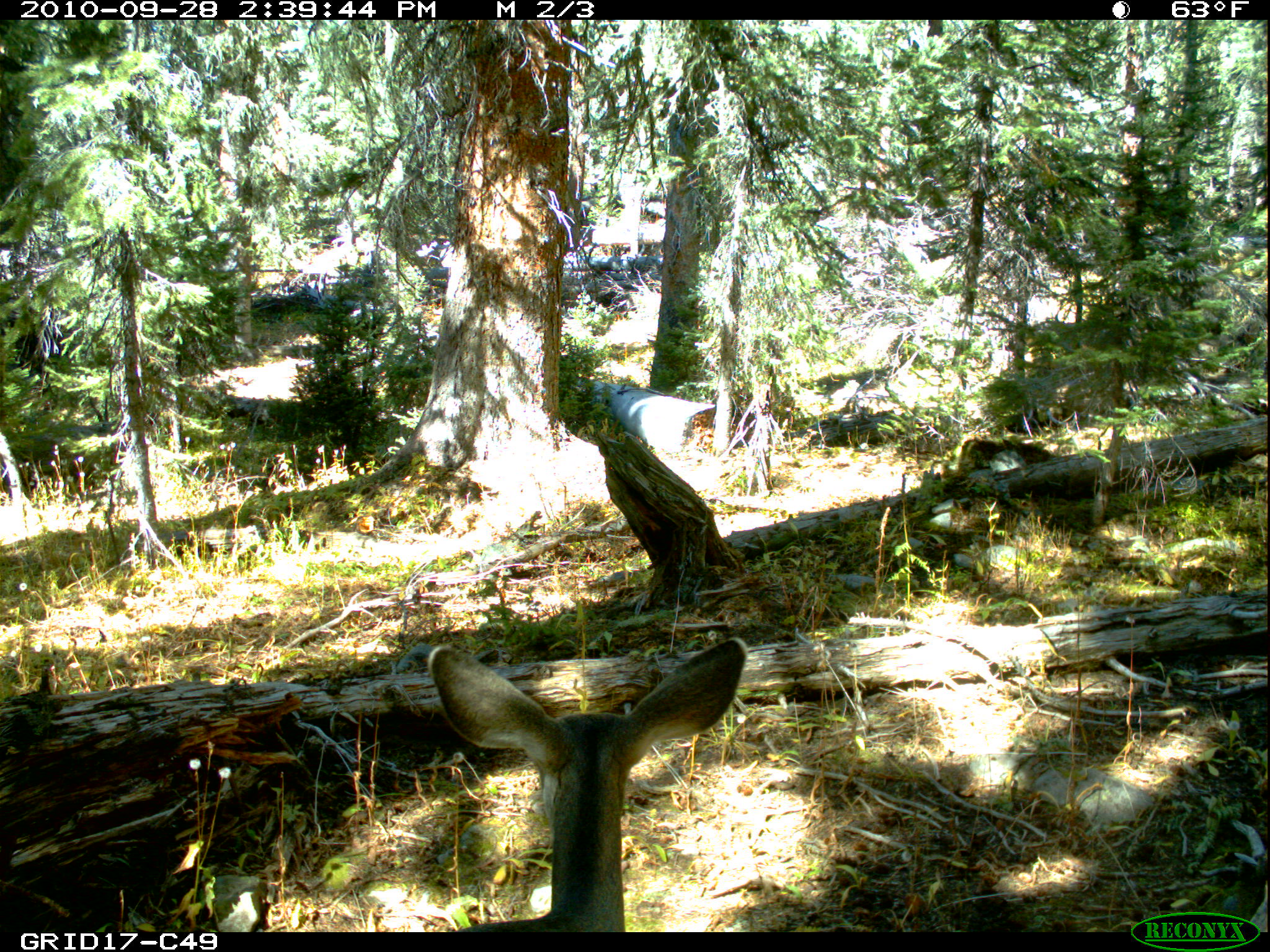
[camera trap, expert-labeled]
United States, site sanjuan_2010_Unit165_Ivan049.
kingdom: Animalia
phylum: Chordata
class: Mammalia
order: Artiodactyla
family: Cervidae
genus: Odocoileus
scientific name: Odocoileus hemionus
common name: mule deer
Odocoileus hemionus (mule deer).